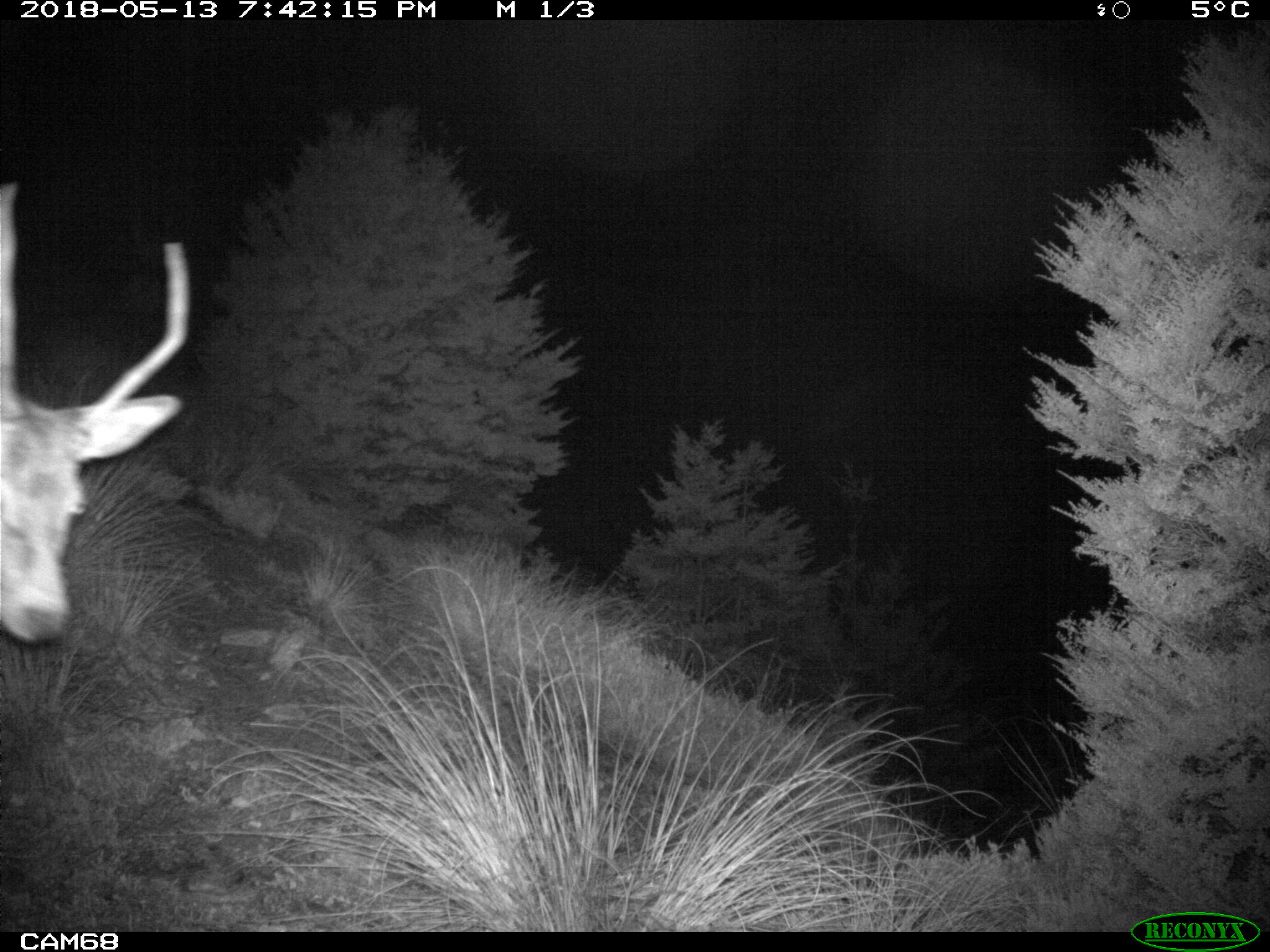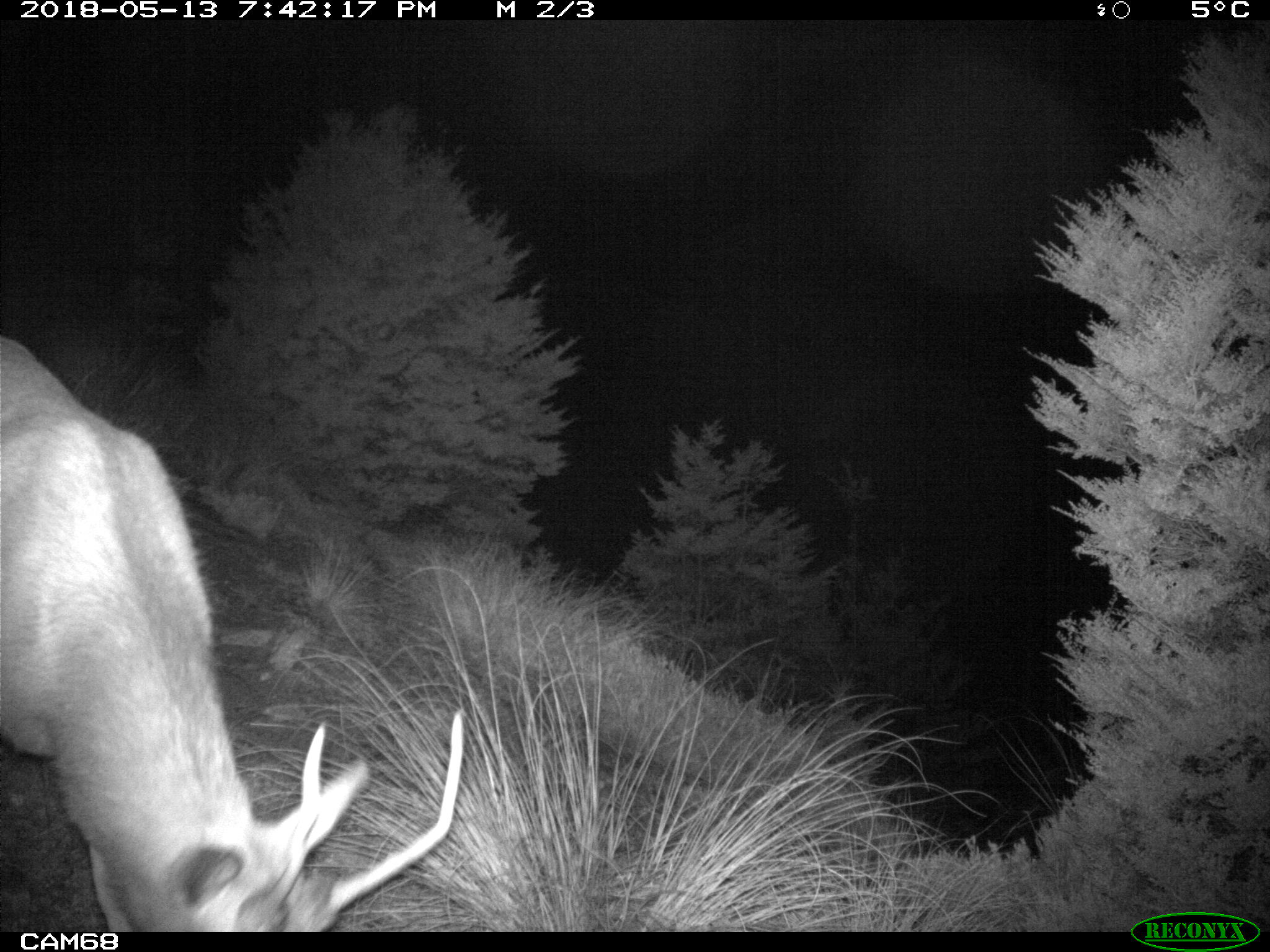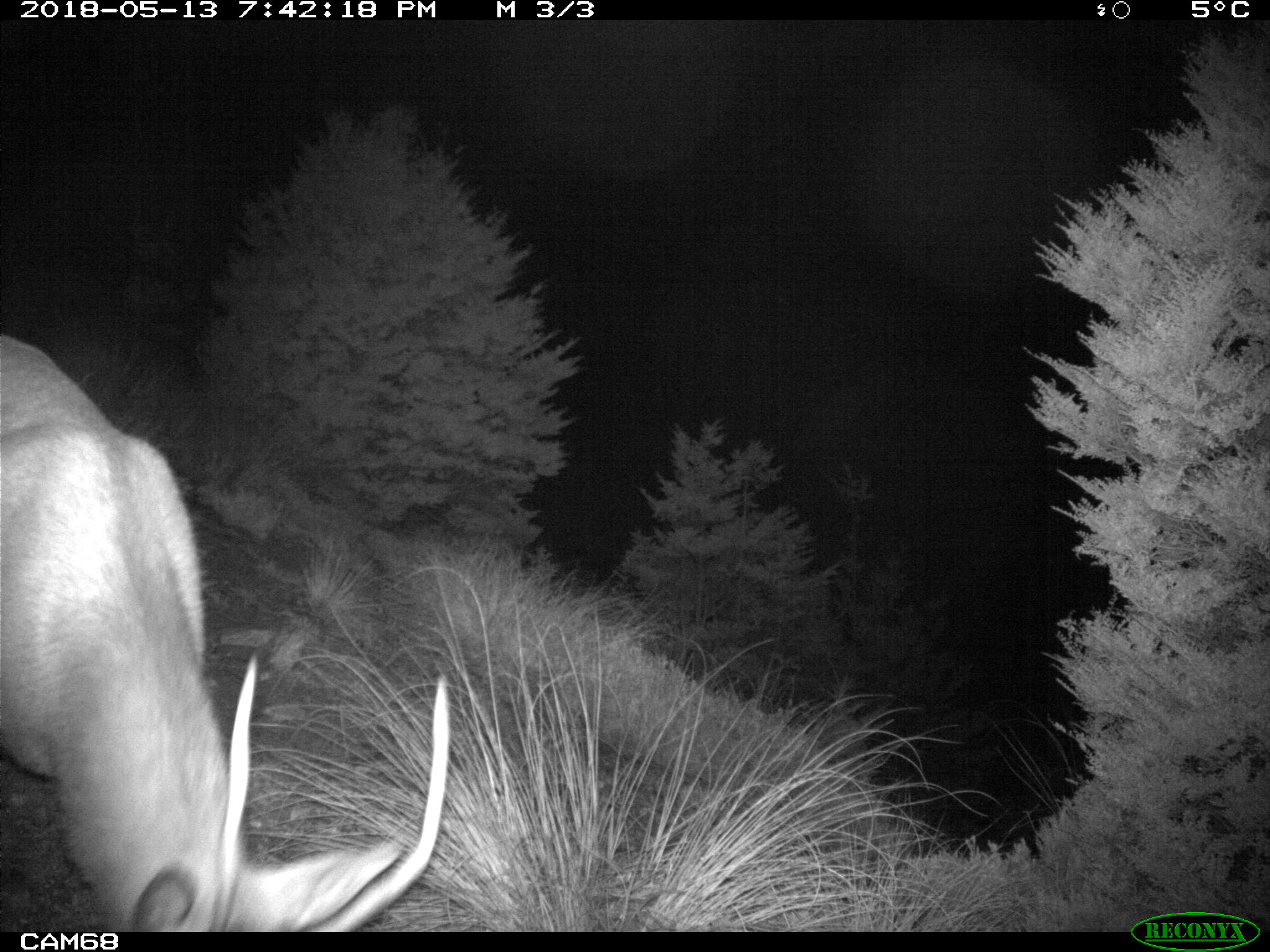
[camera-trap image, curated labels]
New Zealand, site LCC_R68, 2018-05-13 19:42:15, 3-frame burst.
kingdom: Animalia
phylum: Chordata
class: Mammalia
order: Artiodactyla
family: Cervidae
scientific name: Cervidae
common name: deer